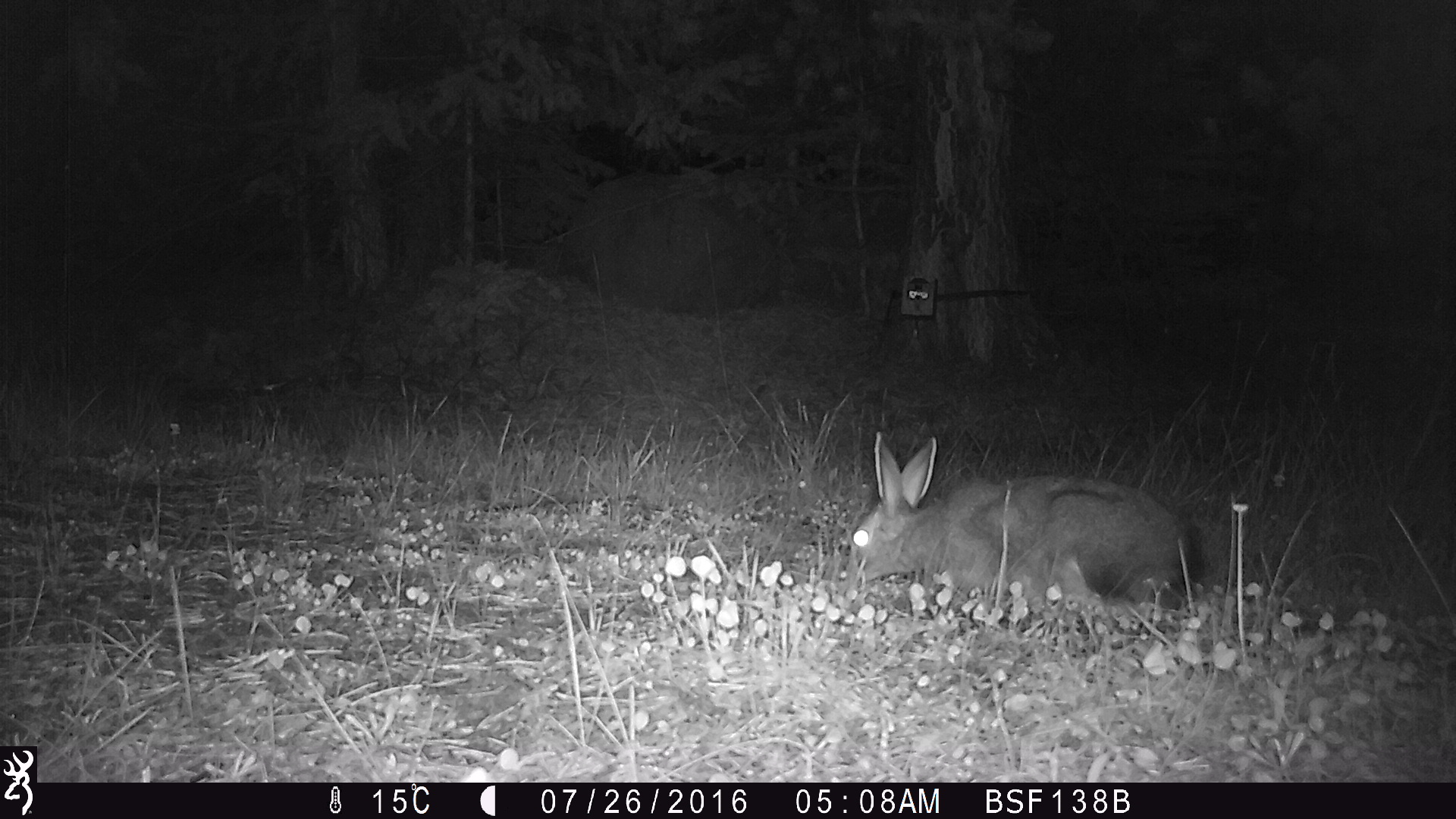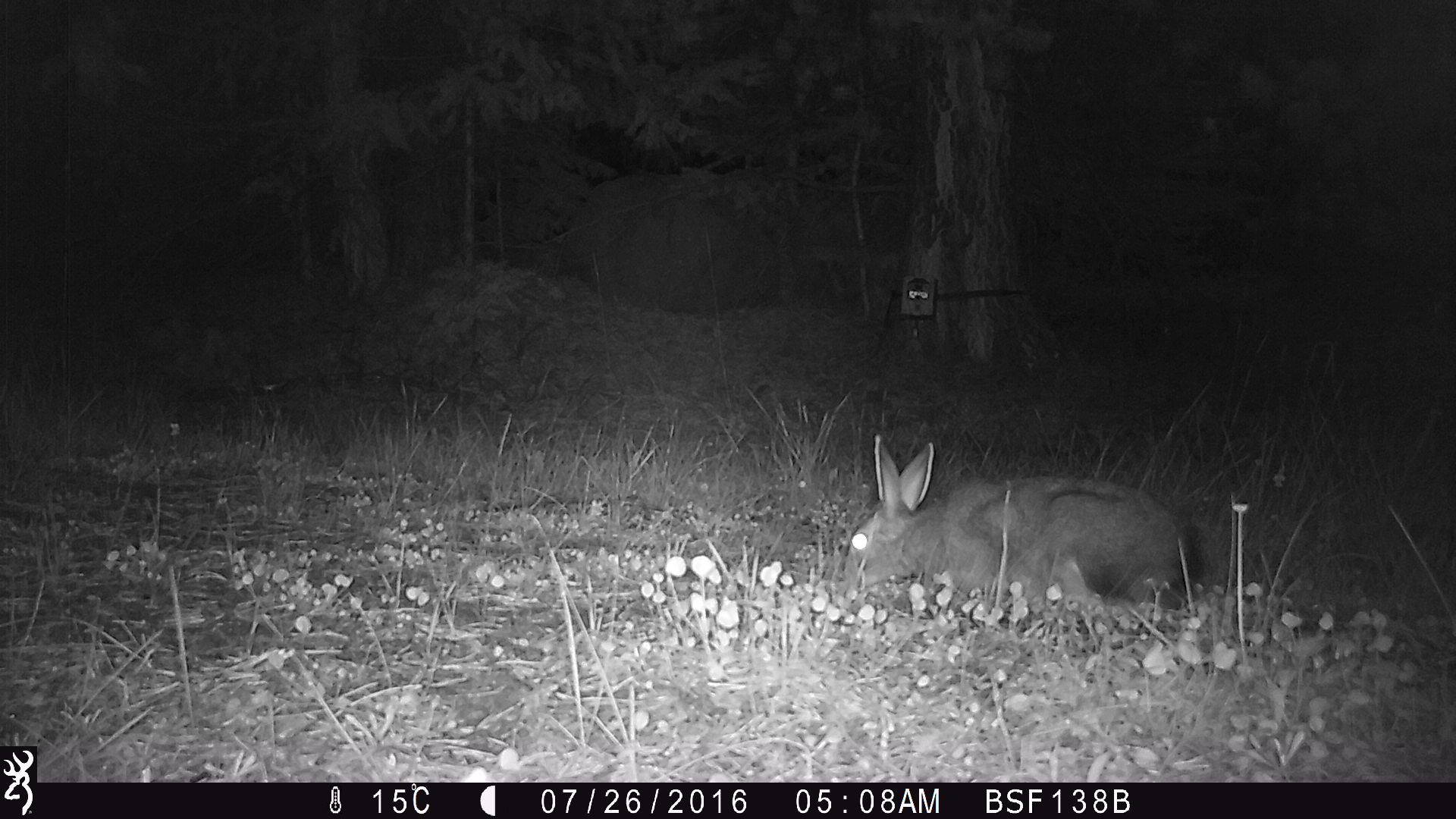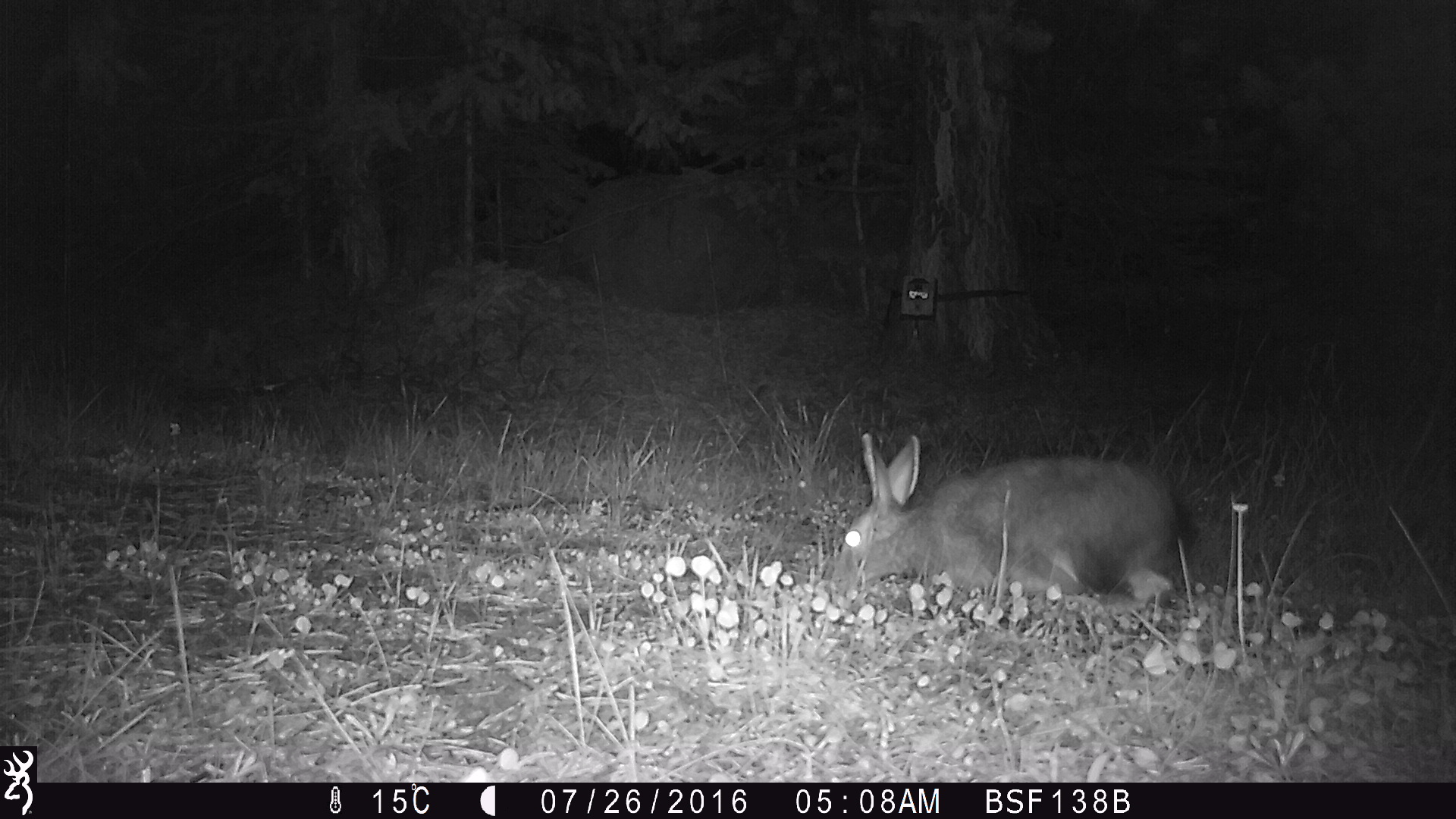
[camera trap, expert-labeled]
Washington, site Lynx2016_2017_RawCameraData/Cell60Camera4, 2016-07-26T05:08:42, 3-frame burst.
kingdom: Animalia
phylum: Chordata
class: Mammalia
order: Lagomorpha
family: Leporidae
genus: Lepus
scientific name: Lepus americanus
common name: snowshoe hare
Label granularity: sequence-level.